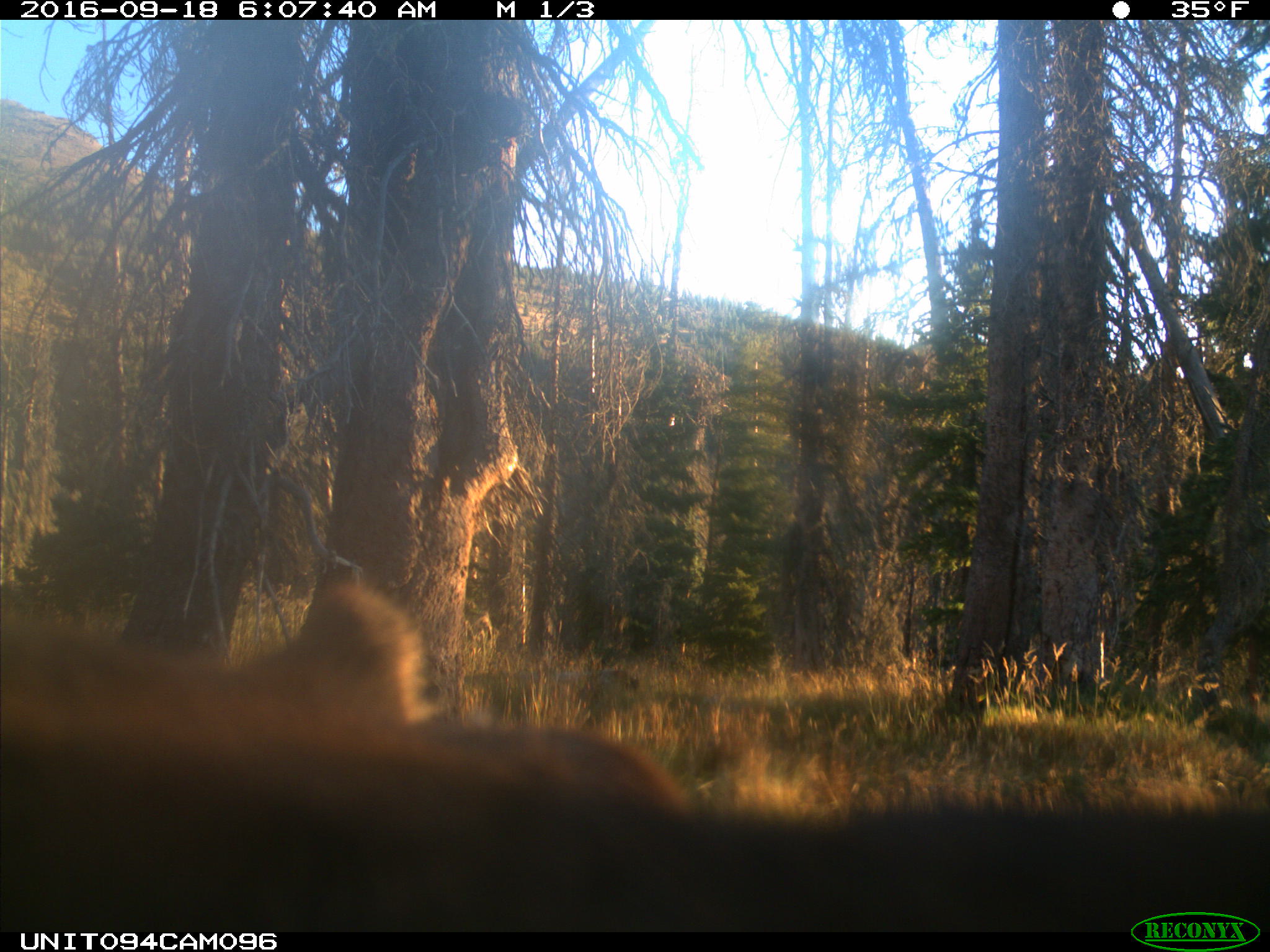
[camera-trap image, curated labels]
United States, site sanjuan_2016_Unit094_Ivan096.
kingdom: Animalia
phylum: Chordata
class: Mammalia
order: Artiodactyla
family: Cervidae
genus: Cervus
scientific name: Cervus elaphus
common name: red deer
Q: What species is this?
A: Cervus elaphus (red deer).